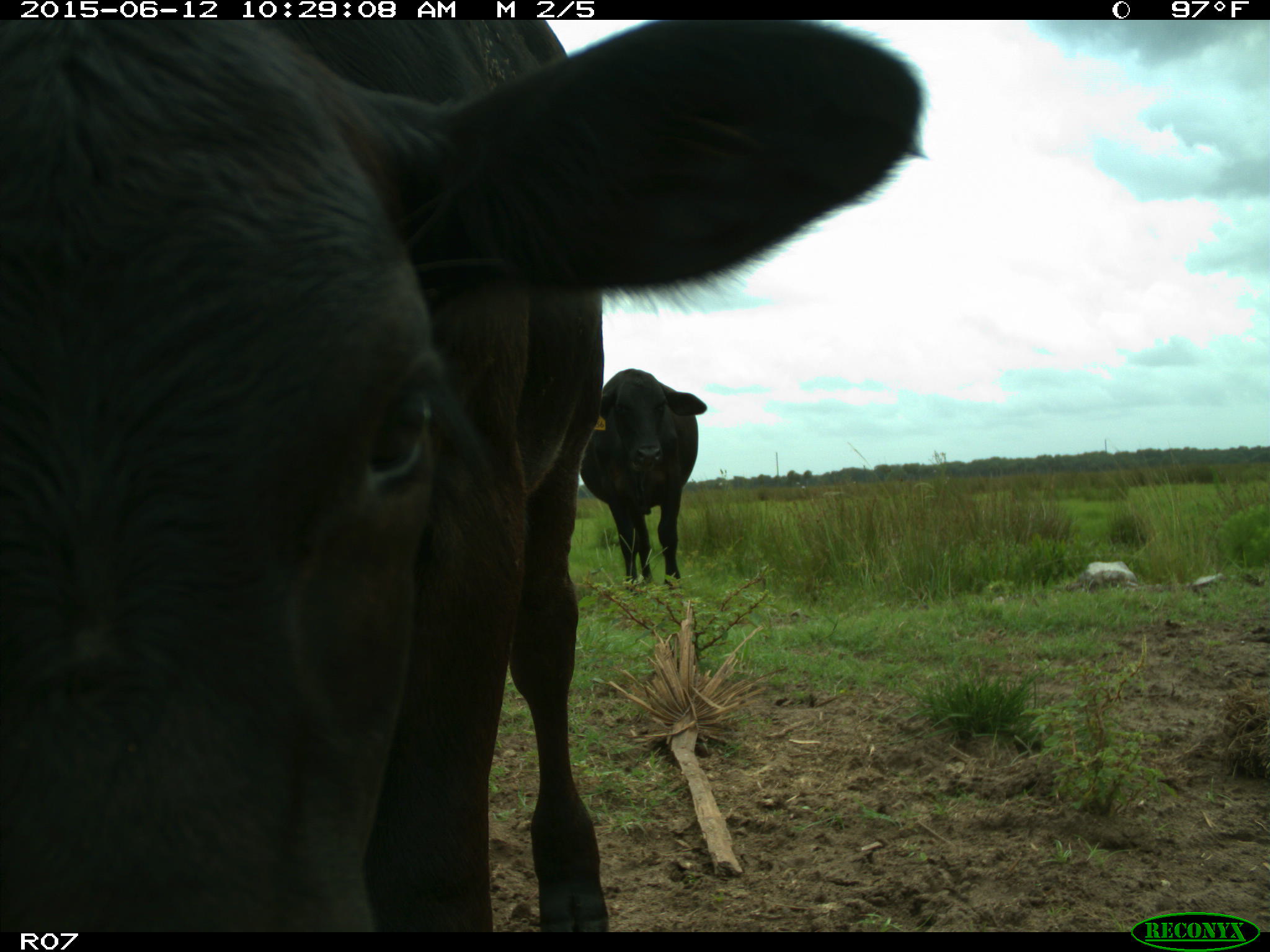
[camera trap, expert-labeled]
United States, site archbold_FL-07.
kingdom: Animalia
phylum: Chordata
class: Mammalia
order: Artiodactyla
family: Bovidae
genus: Bos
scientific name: Bos taurus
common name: domestic cow